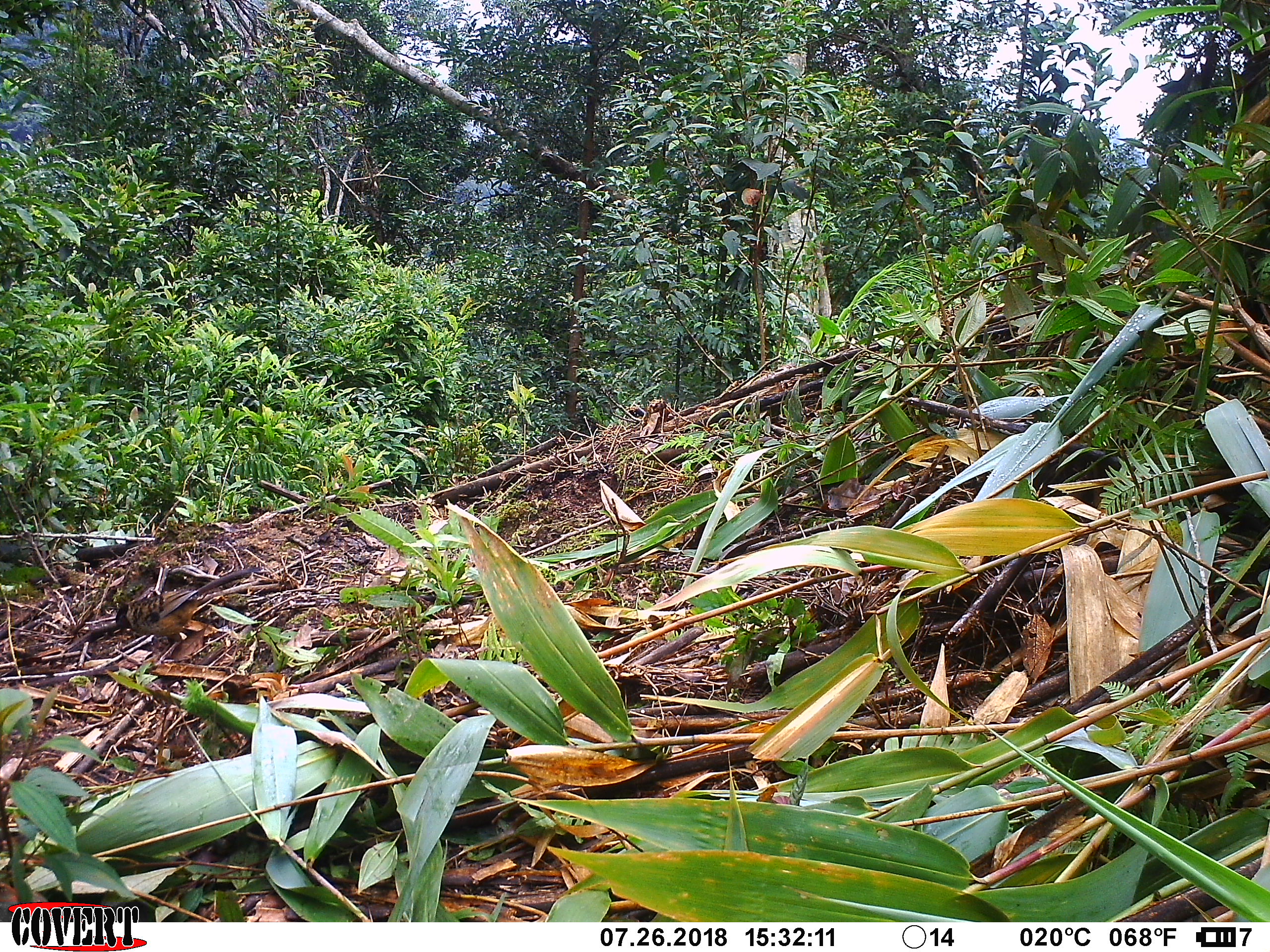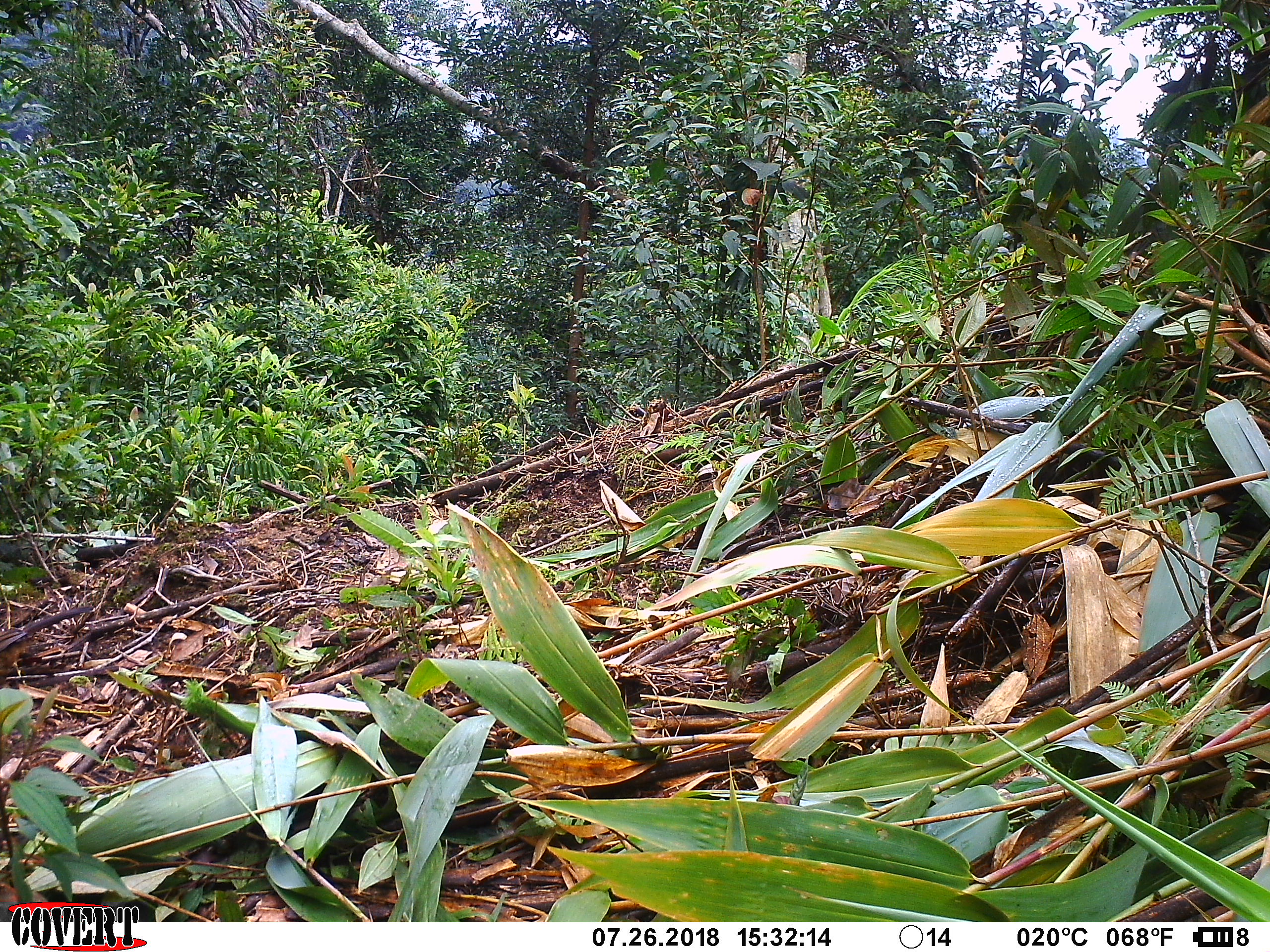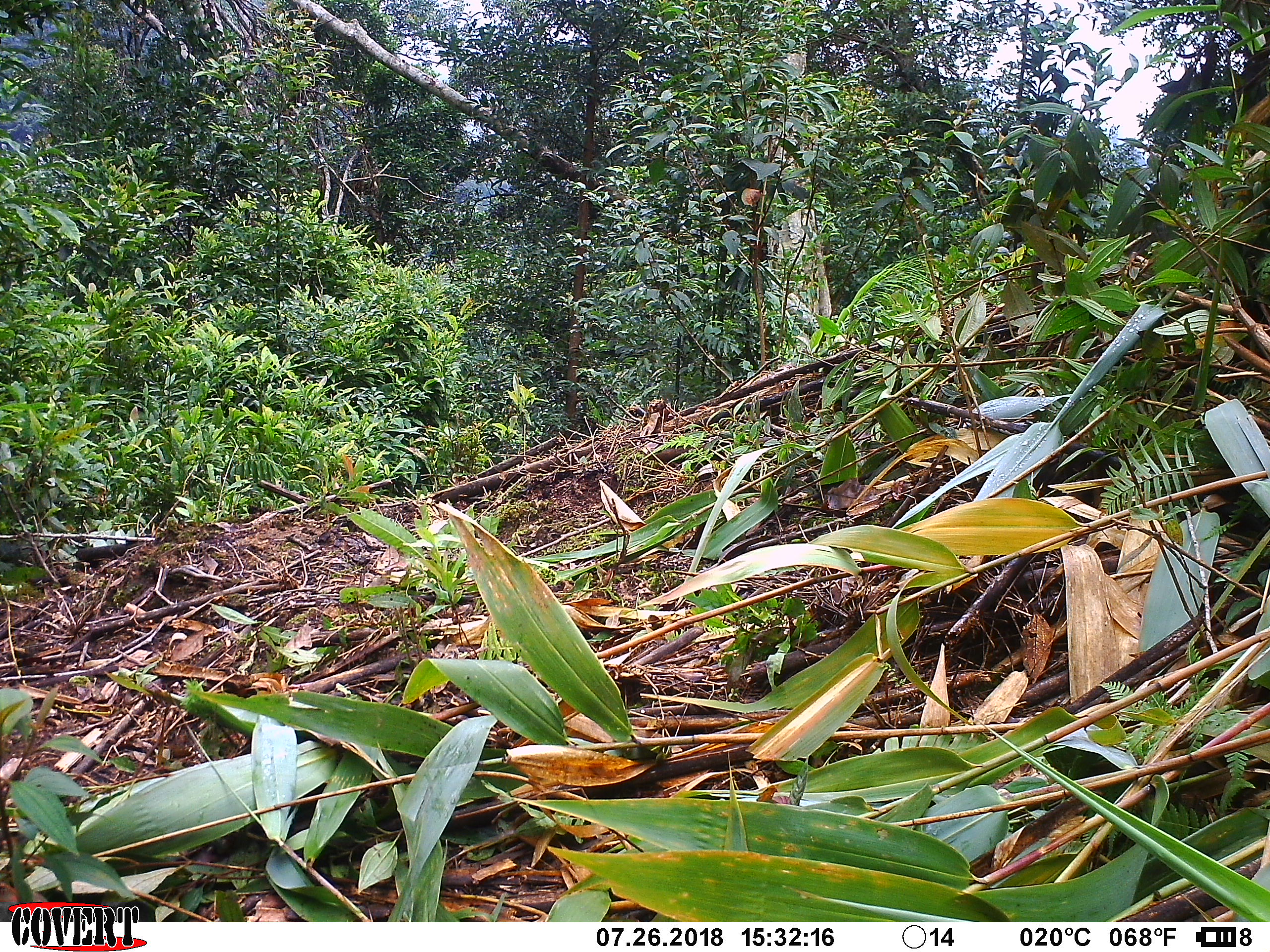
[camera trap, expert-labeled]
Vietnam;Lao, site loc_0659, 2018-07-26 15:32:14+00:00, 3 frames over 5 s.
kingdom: Animalia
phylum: Chordata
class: Aves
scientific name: Aves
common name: bird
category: unidentified bird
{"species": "unidentified bird (bird) (Aves)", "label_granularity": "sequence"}